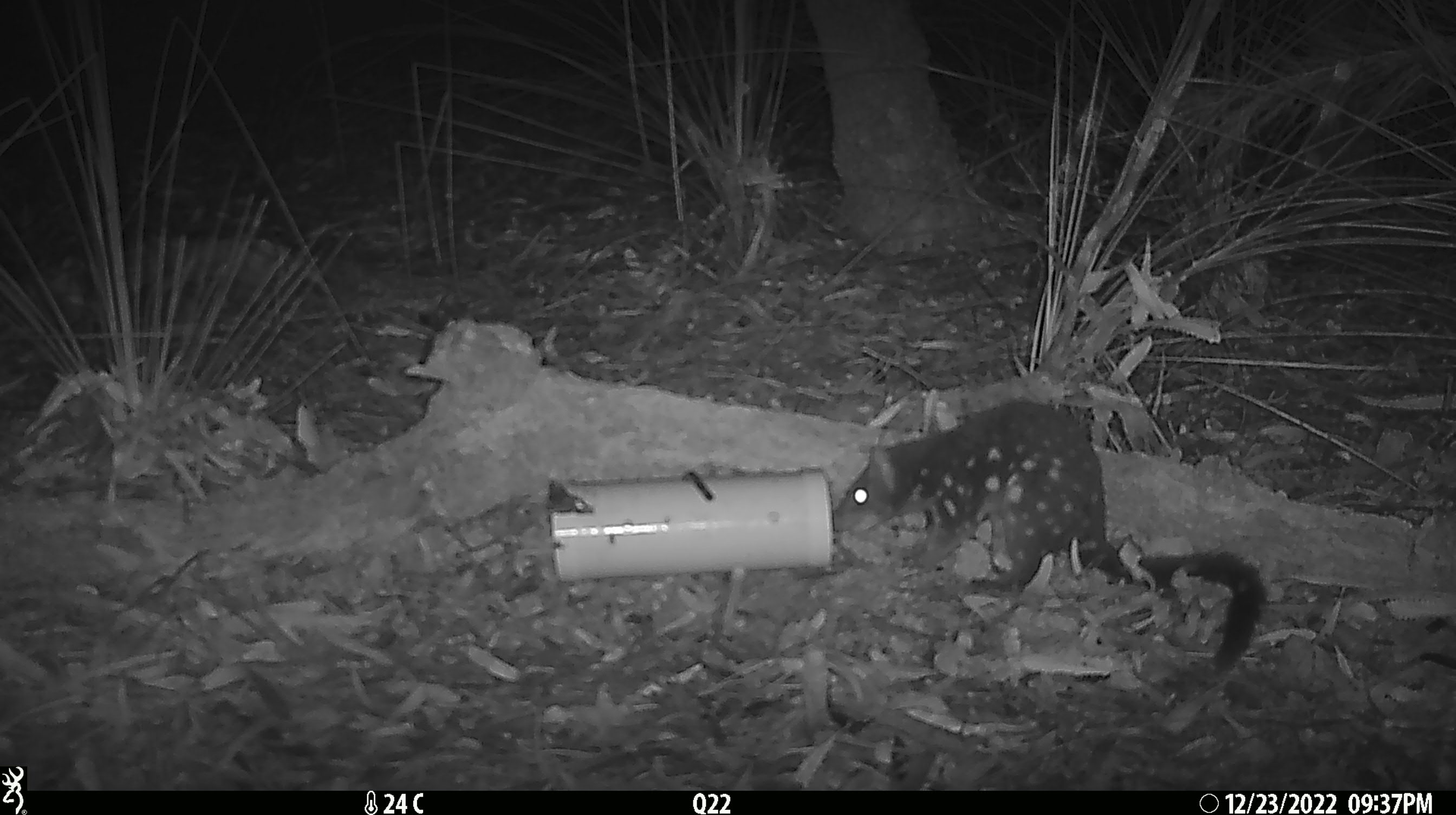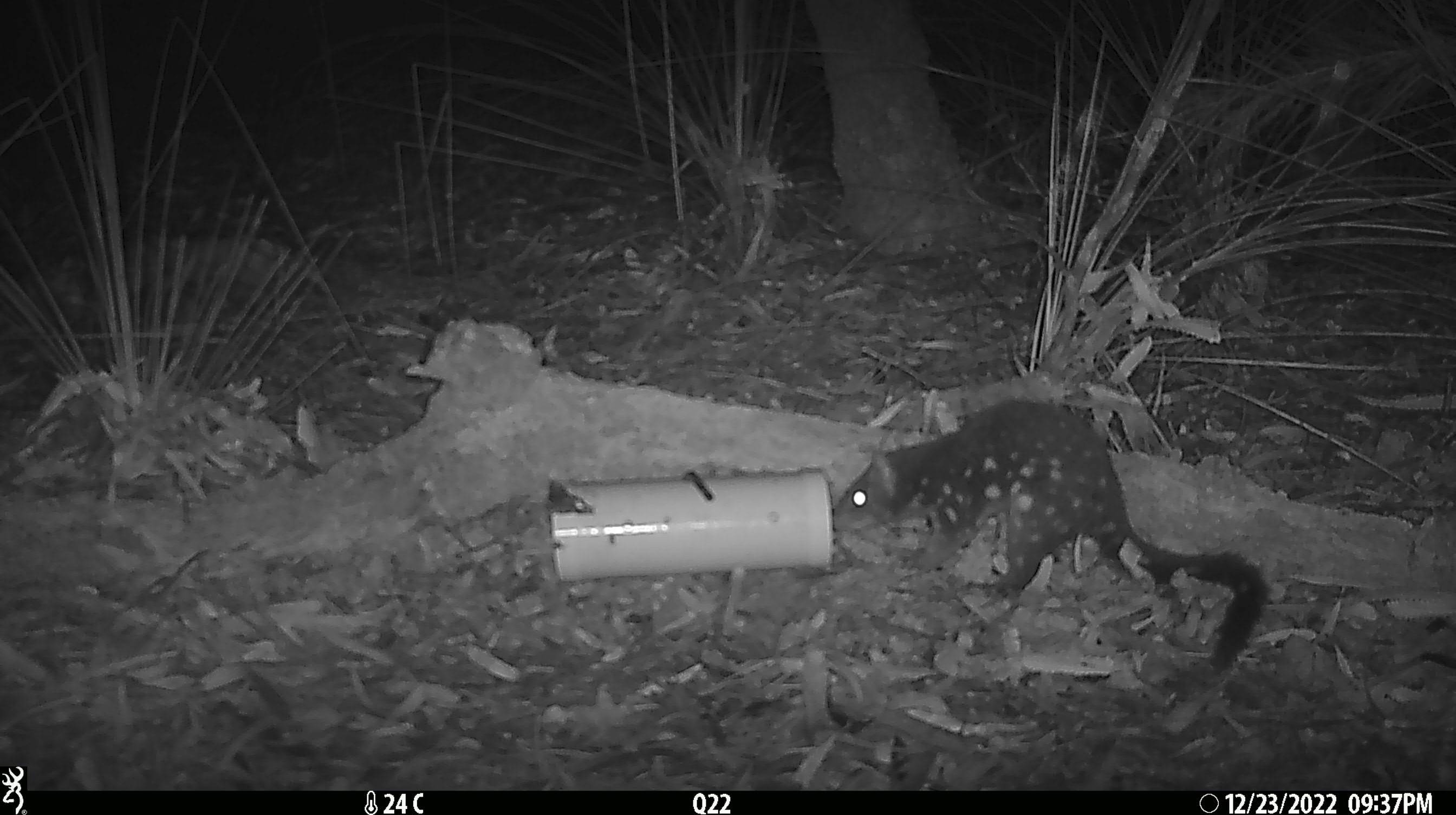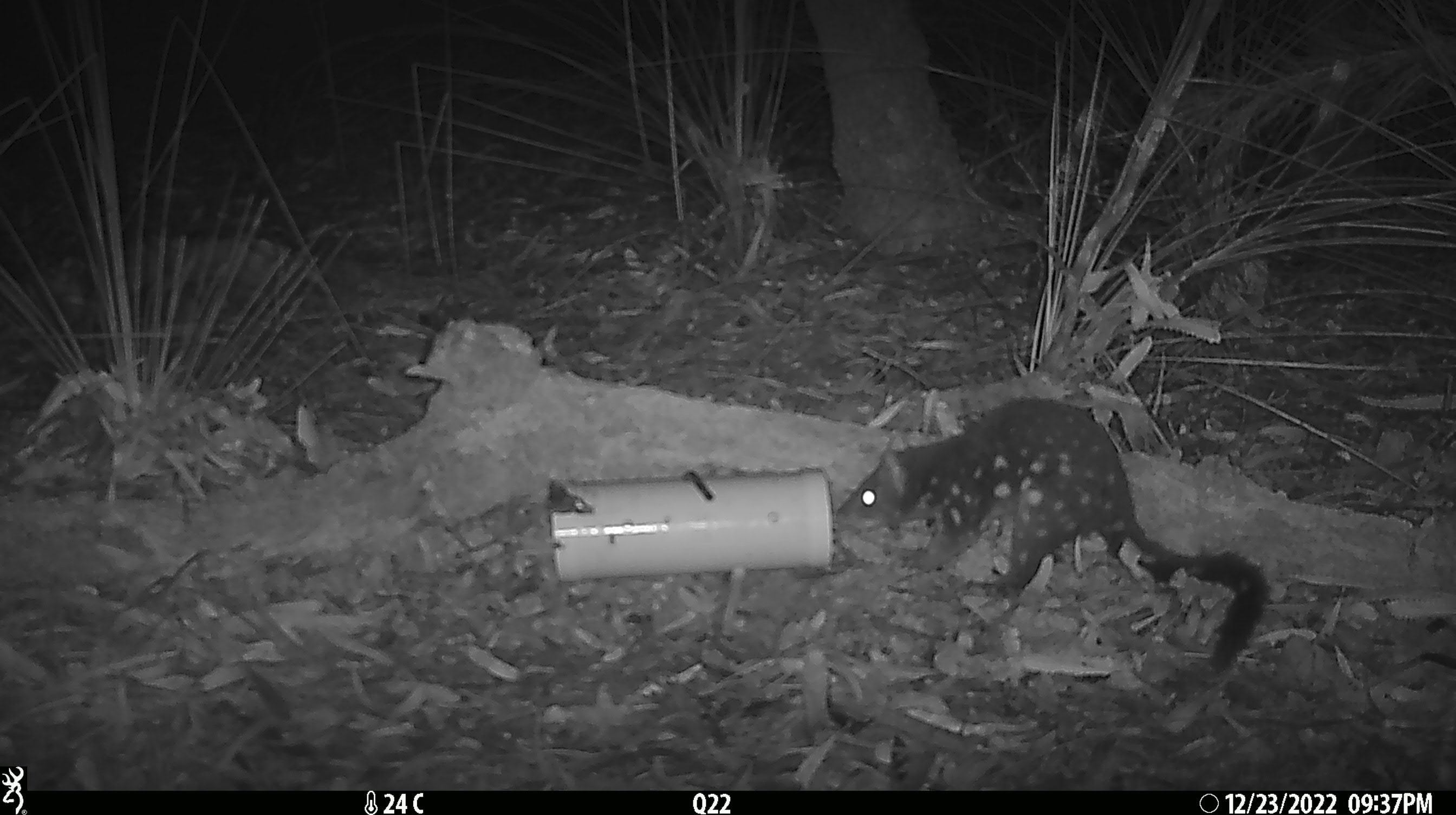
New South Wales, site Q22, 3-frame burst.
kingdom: Animalia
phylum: Chordata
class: Mammalia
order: Dasyuromorphia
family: Dasyuridae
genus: Dasyurus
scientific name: Dasyurus maculatus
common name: spotted-tailed quoll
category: quoll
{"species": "quoll (spotted-tailed quoll) (Dasyurus maculatus)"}